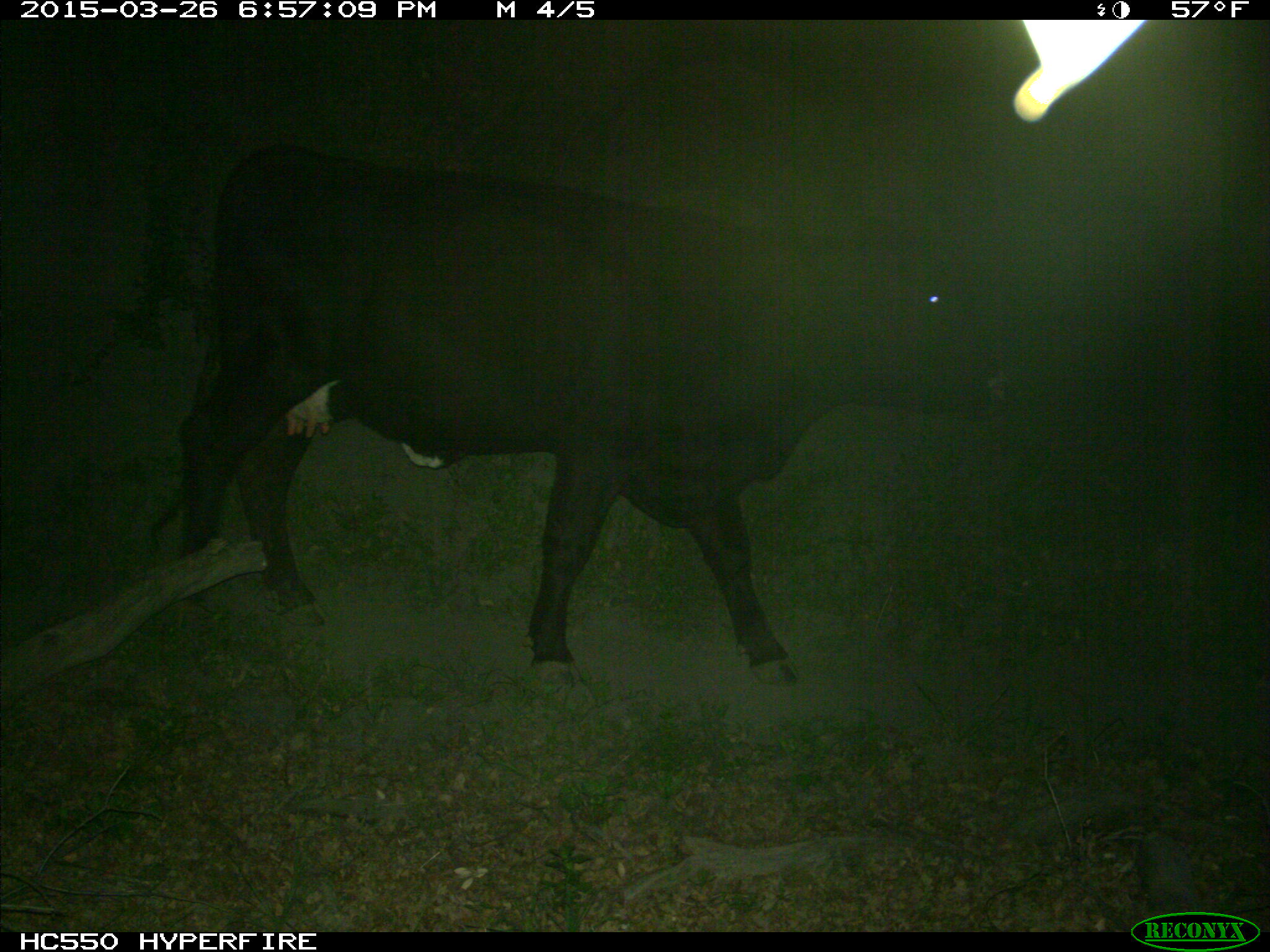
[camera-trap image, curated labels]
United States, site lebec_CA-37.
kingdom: Animalia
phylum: Chordata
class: Mammalia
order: Artiodactyla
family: Bovidae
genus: Bos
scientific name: Bos taurus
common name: domestic cow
Bos taurus (domestic cow).